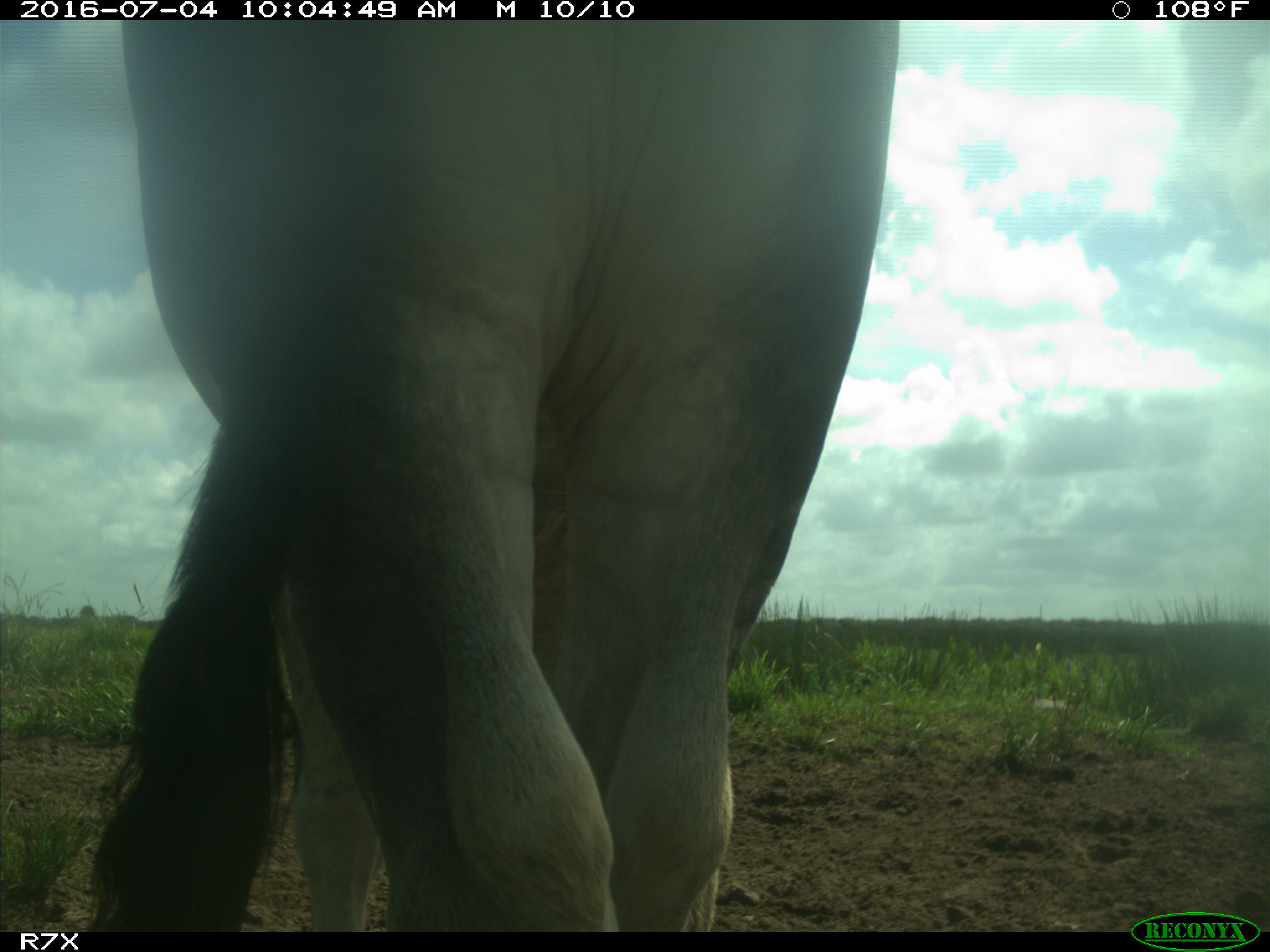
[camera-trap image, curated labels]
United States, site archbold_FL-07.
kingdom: Animalia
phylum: Chordata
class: Mammalia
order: Artiodactyla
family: Bovidae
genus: Bos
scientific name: Bos taurus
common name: domestic cow